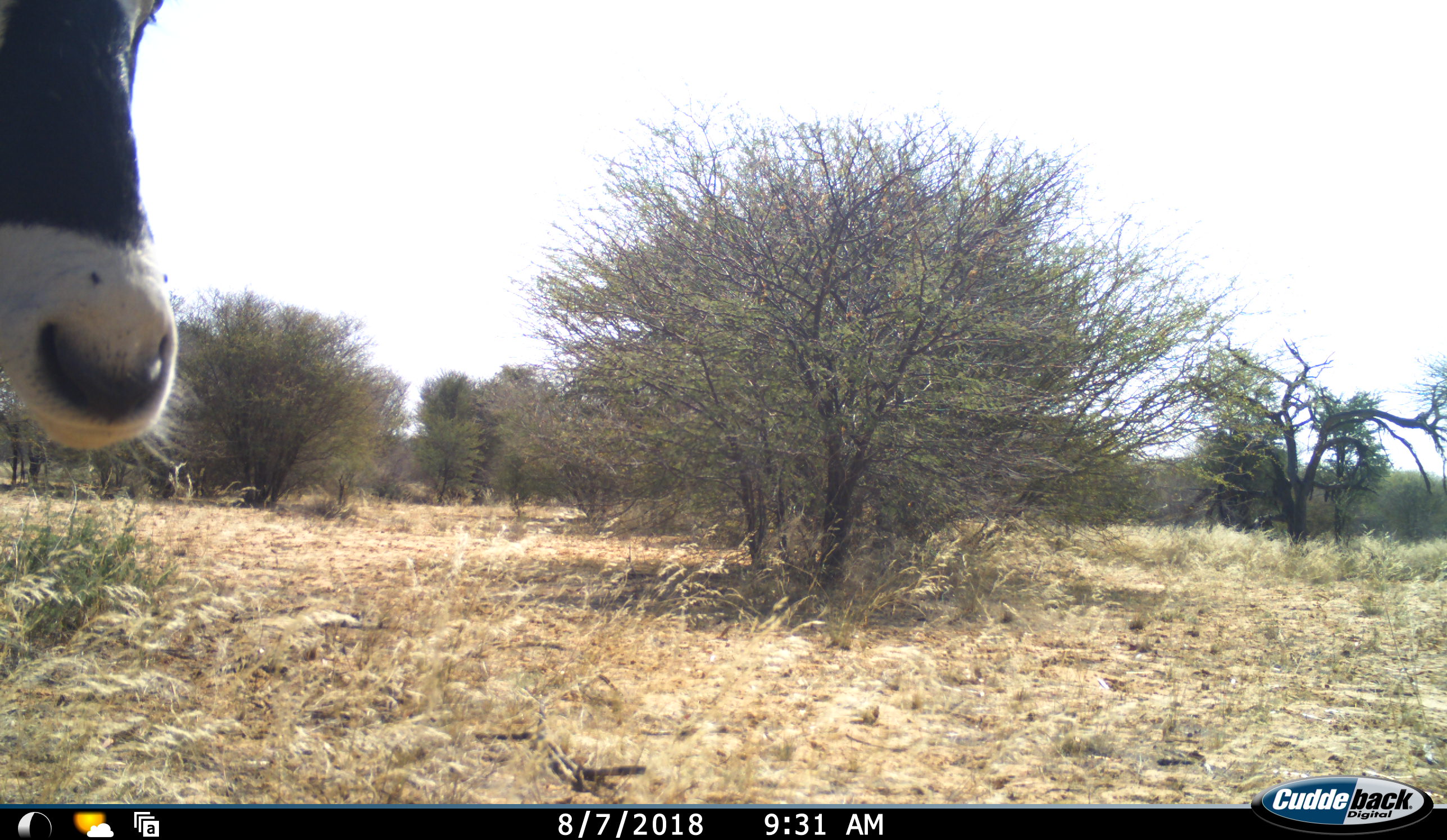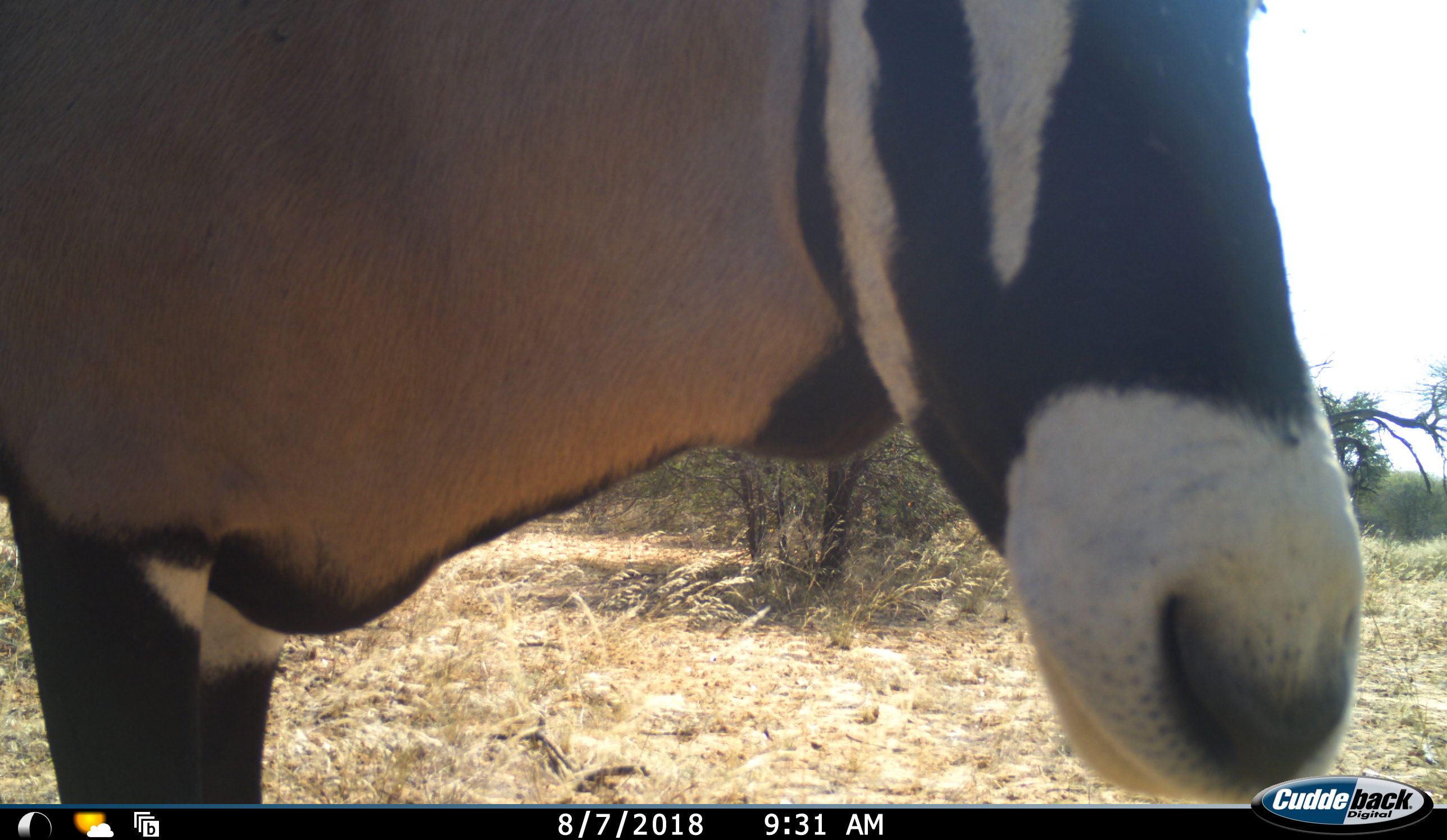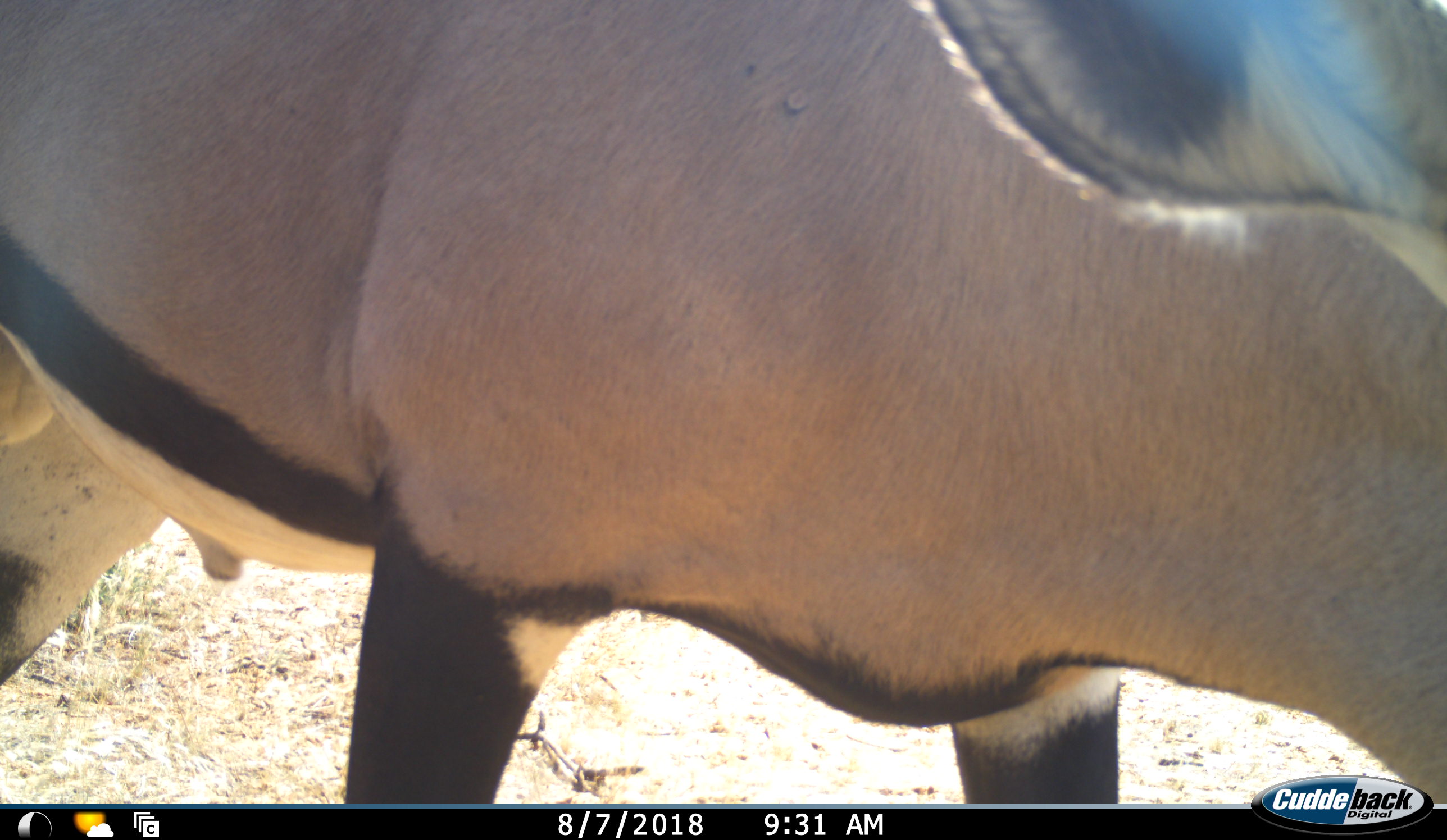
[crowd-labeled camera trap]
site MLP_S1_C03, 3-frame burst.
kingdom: Animalia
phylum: Chordata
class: Mammalia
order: Artiodactyla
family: Bovidae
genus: Oryx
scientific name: Oryx gazella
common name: gemsbok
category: oryx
Oryx (gemsbok) (Oryx gazella), count 1. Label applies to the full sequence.